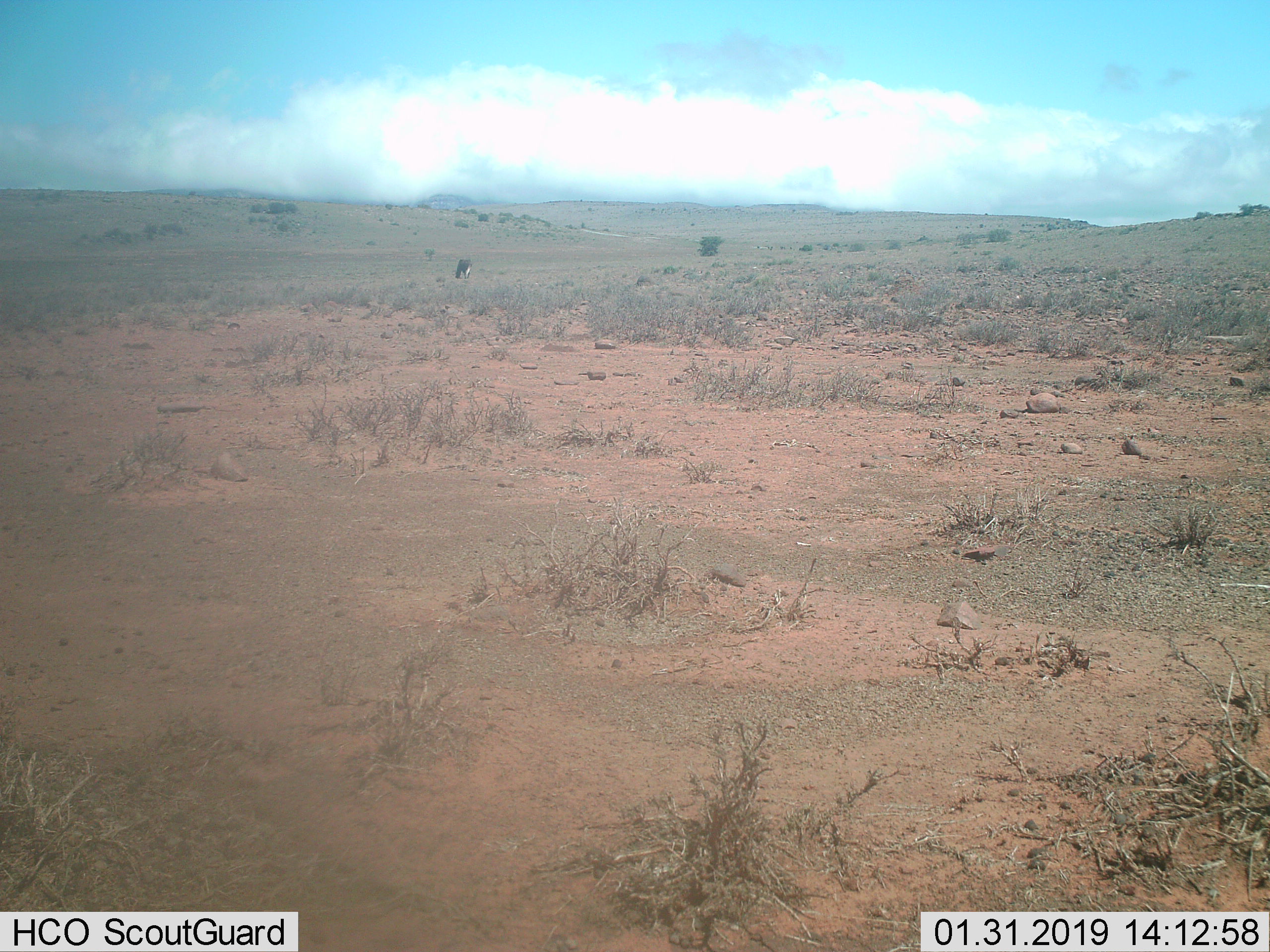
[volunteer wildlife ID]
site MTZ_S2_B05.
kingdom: Animalia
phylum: Chordata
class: Mammalia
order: Artiodactyla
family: Bovidae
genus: Connochaetes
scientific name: Connochaetes gnou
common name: black wildebeest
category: wildebeestblack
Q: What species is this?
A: Wildebeestblack (black wildebeest) (Connochaetes gnou).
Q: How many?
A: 1.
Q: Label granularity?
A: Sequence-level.